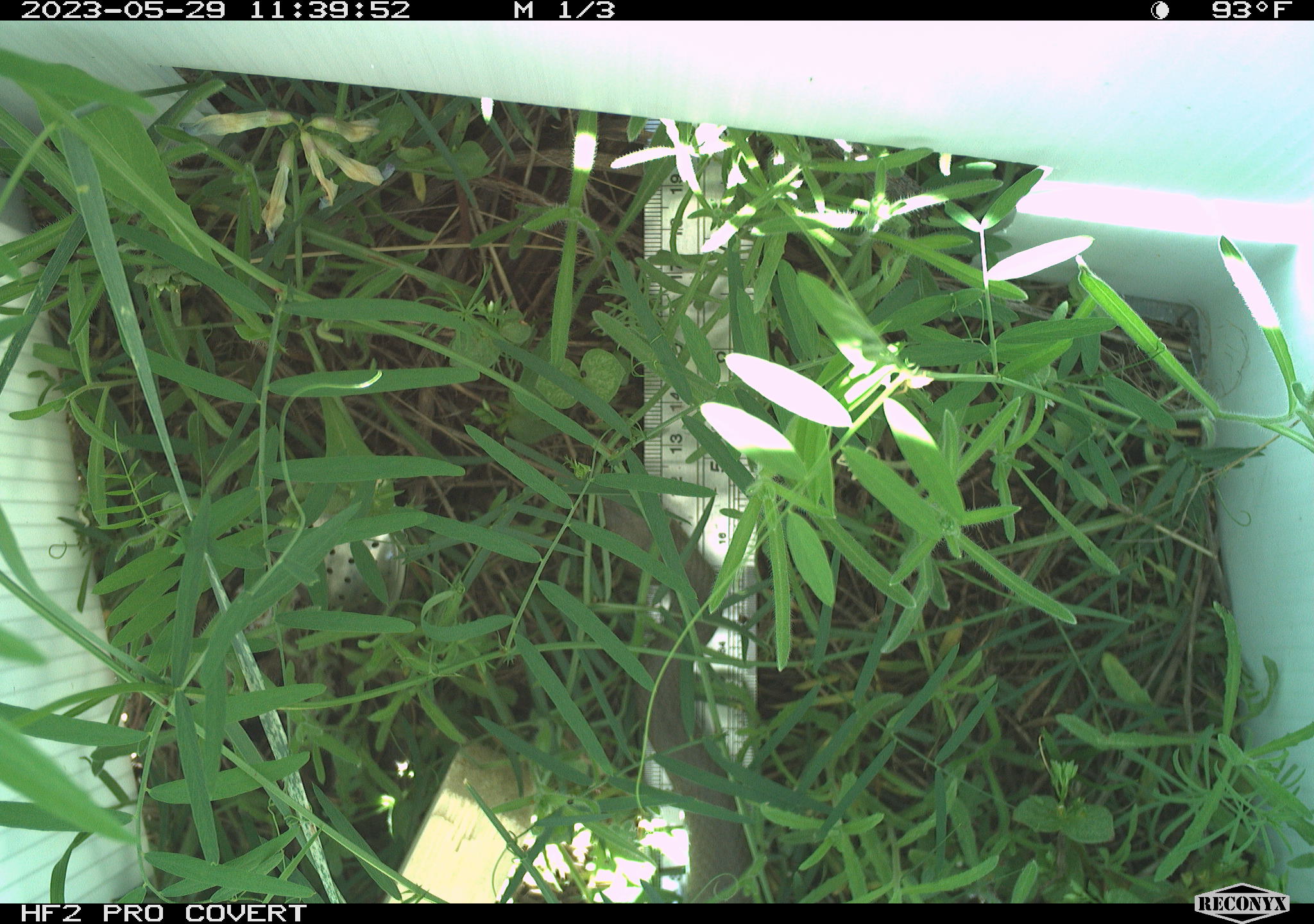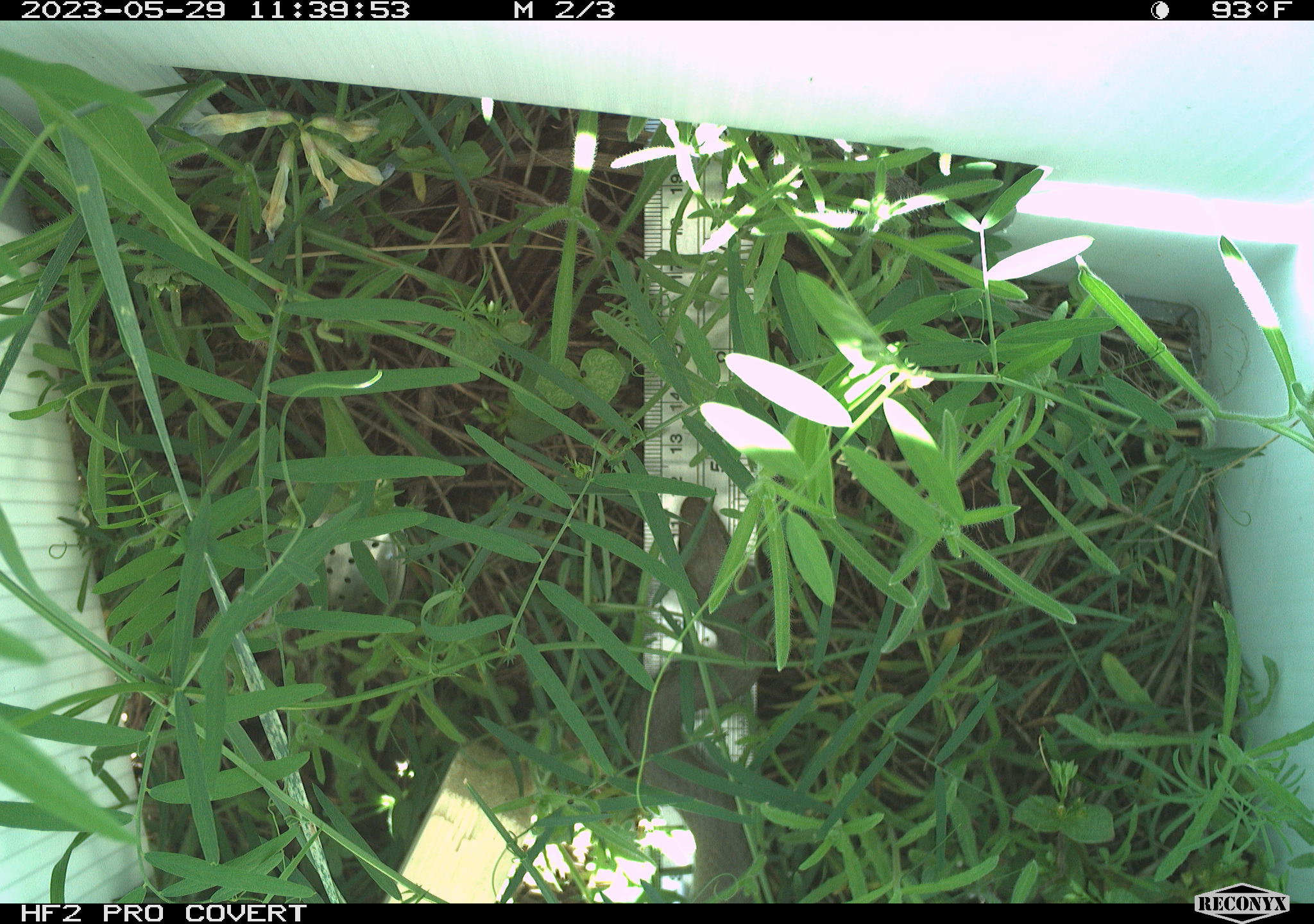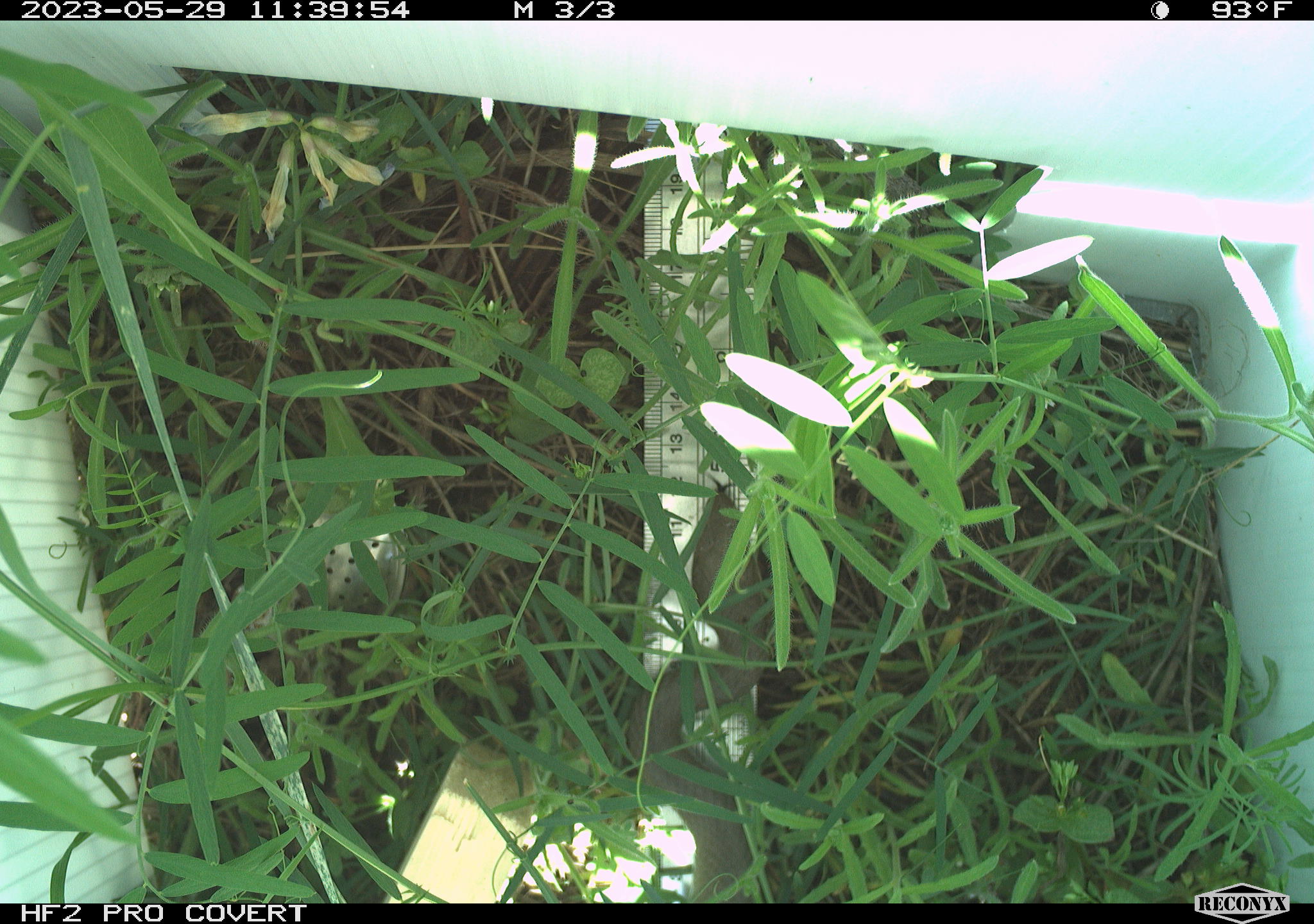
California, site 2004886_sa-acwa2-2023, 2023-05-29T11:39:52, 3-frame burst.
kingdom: Animalia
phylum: Chordata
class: Reptilia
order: Squamata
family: Colubridae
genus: Coluber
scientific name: Coluber constrictor mormon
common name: western yellow-bellied racer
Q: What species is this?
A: Western yellow-bellied racer (Coluber constrictor mormon).